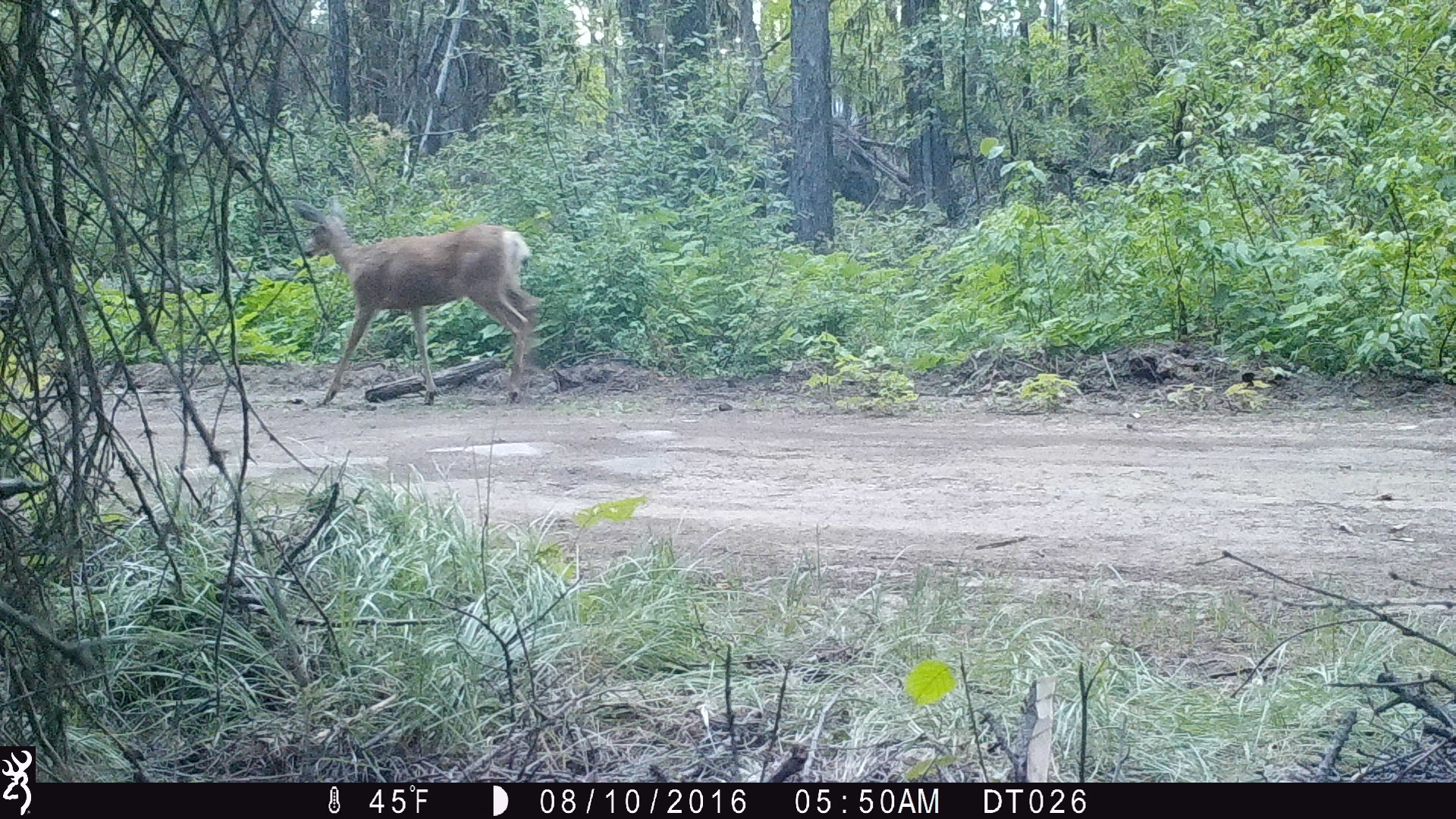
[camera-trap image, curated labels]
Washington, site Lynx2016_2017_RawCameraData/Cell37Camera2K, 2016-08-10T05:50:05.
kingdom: Animalia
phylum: Chordata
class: Mammalia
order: Artiodactyla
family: Cervidae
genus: Odocoileus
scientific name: Odocoileus hemionus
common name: mule deer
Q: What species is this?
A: Odocoileus hemionus (mule deer).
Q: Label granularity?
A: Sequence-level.